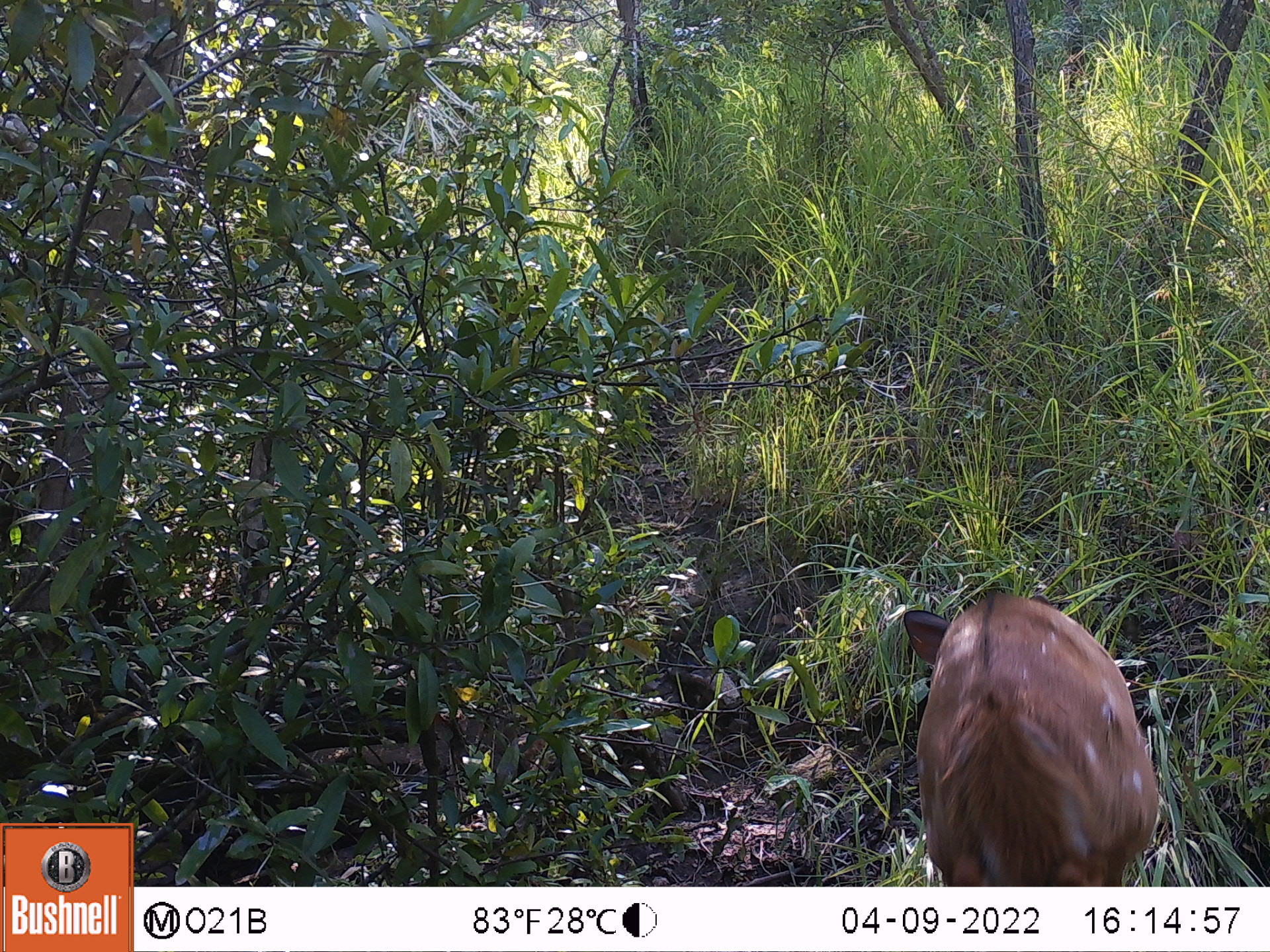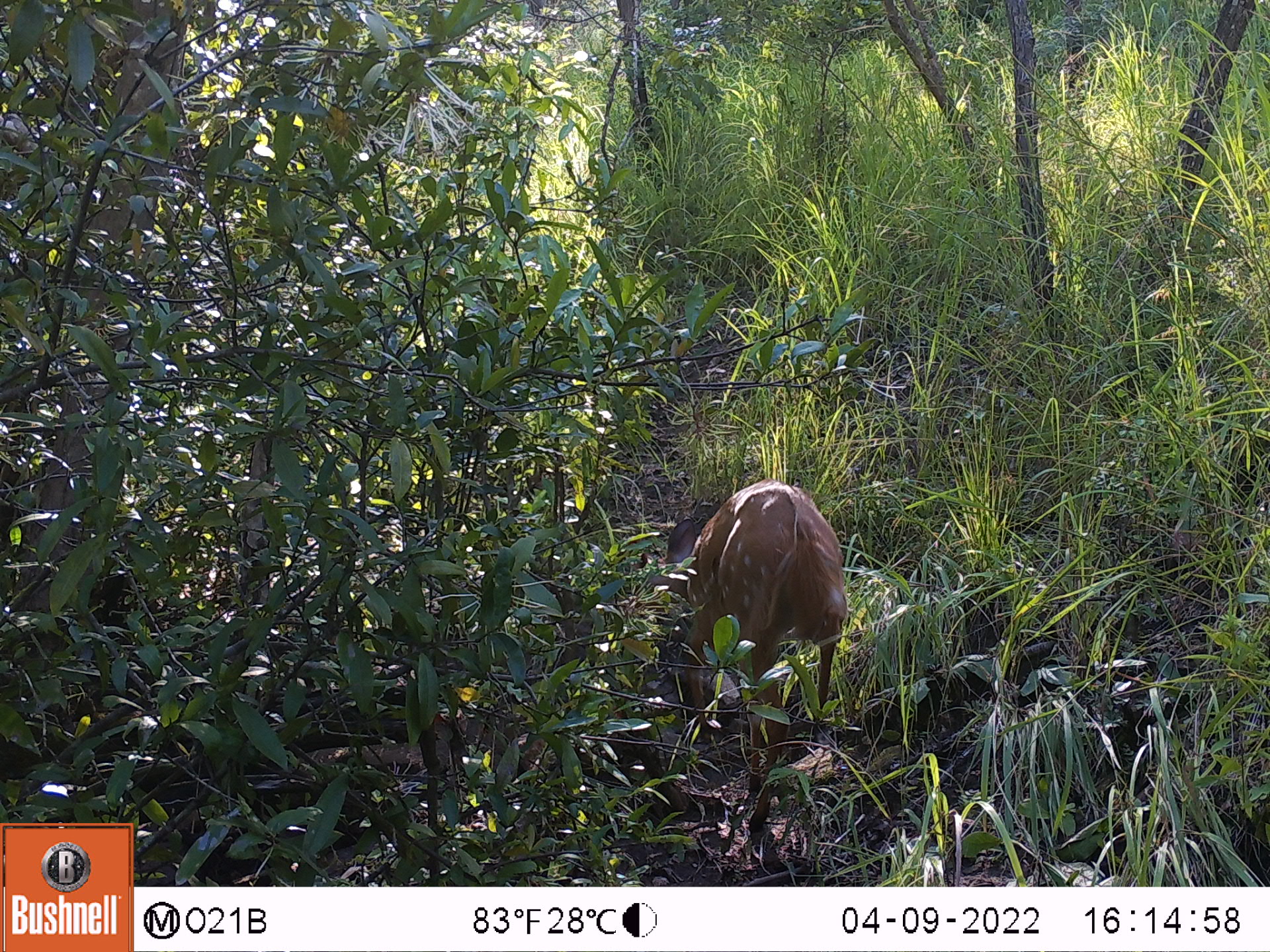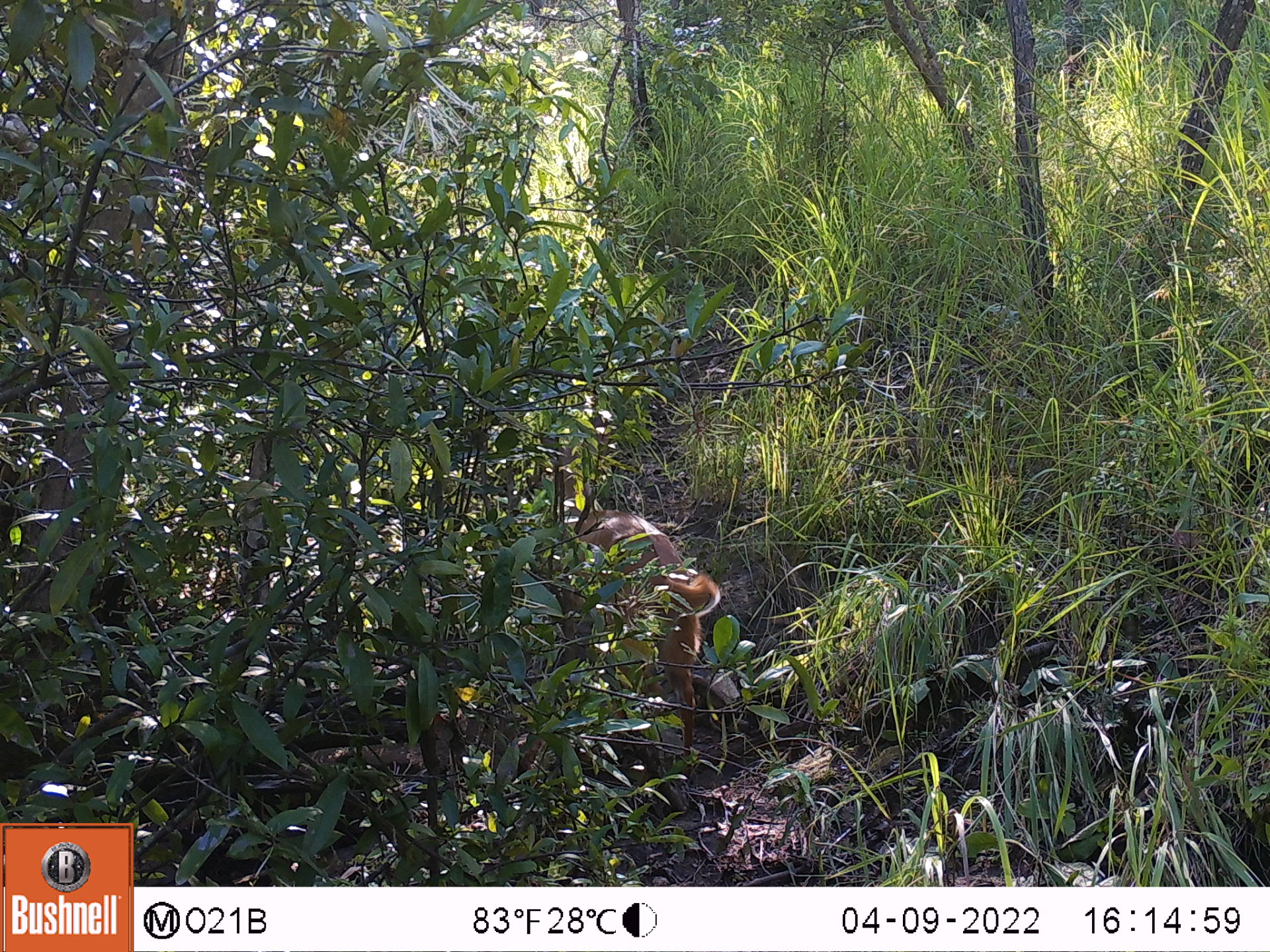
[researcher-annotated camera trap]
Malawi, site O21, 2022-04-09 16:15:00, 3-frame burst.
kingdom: Animalia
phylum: Chordata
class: Mammalia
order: Artiodactyla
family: Bovidae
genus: Tragelaphus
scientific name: Tragelaphus sylvaticus sylvaticus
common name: cape bushbuck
Cape bushbuck (Tragelaphus sylvaticus sylvaticus), count 1.